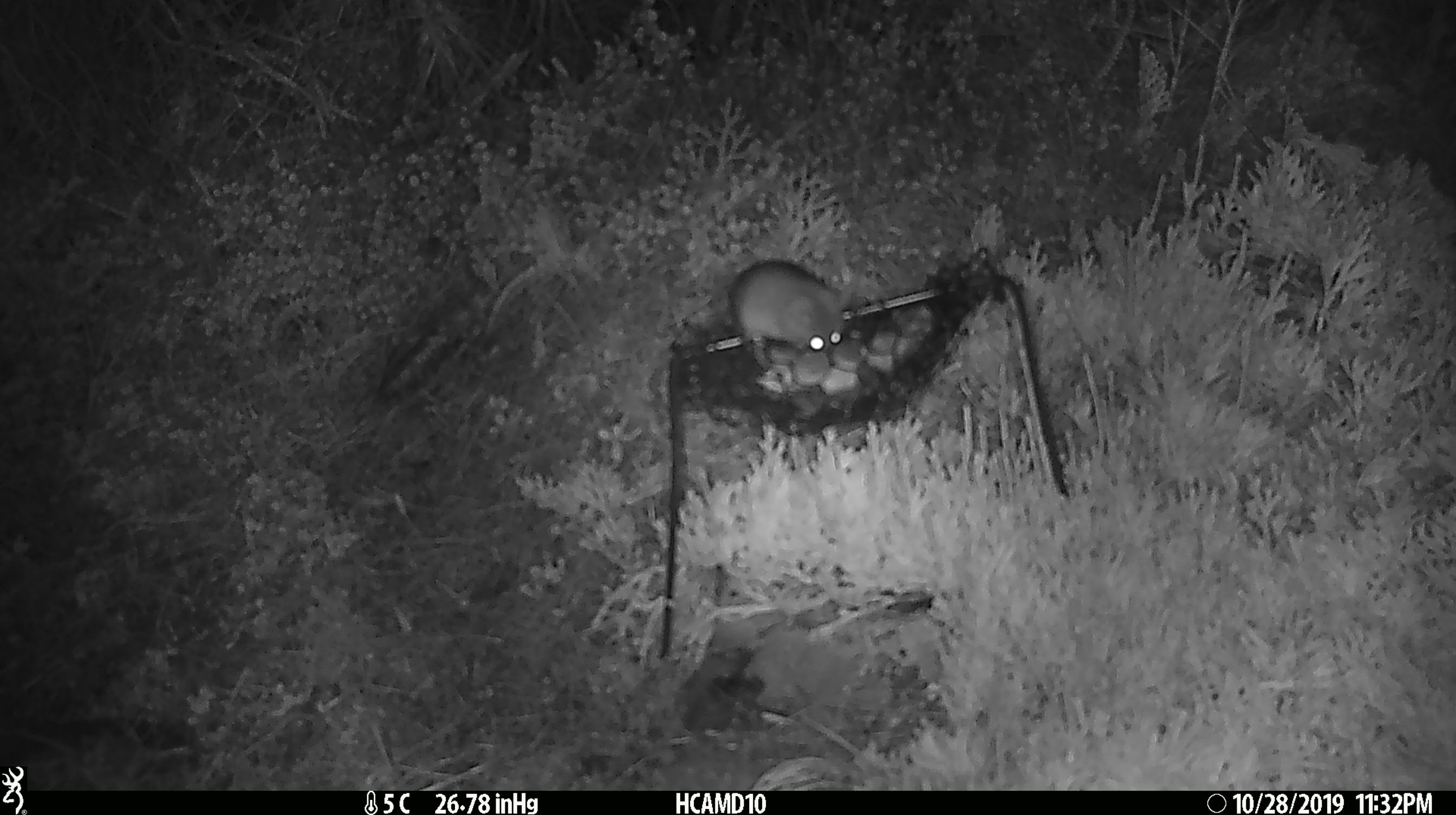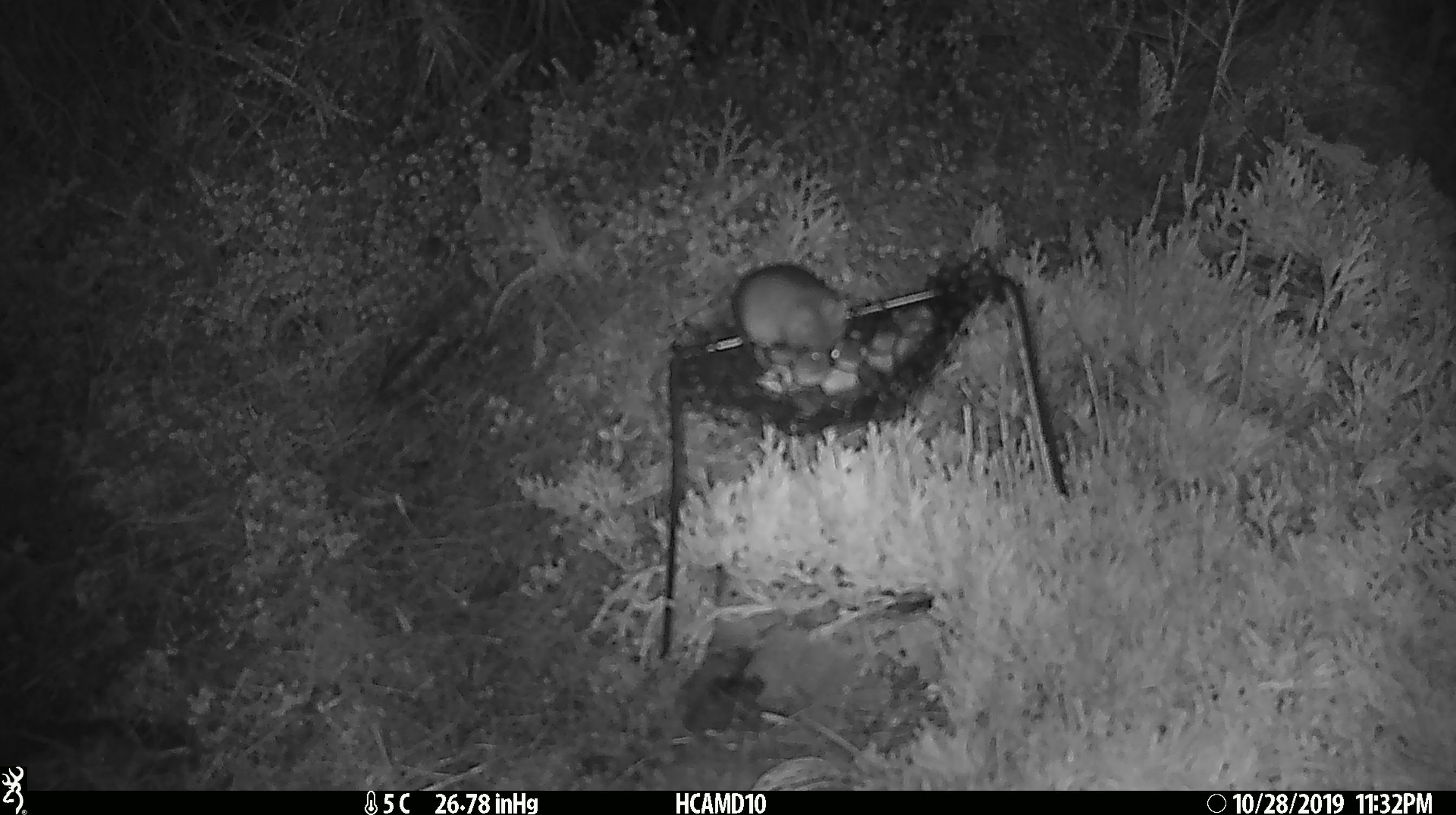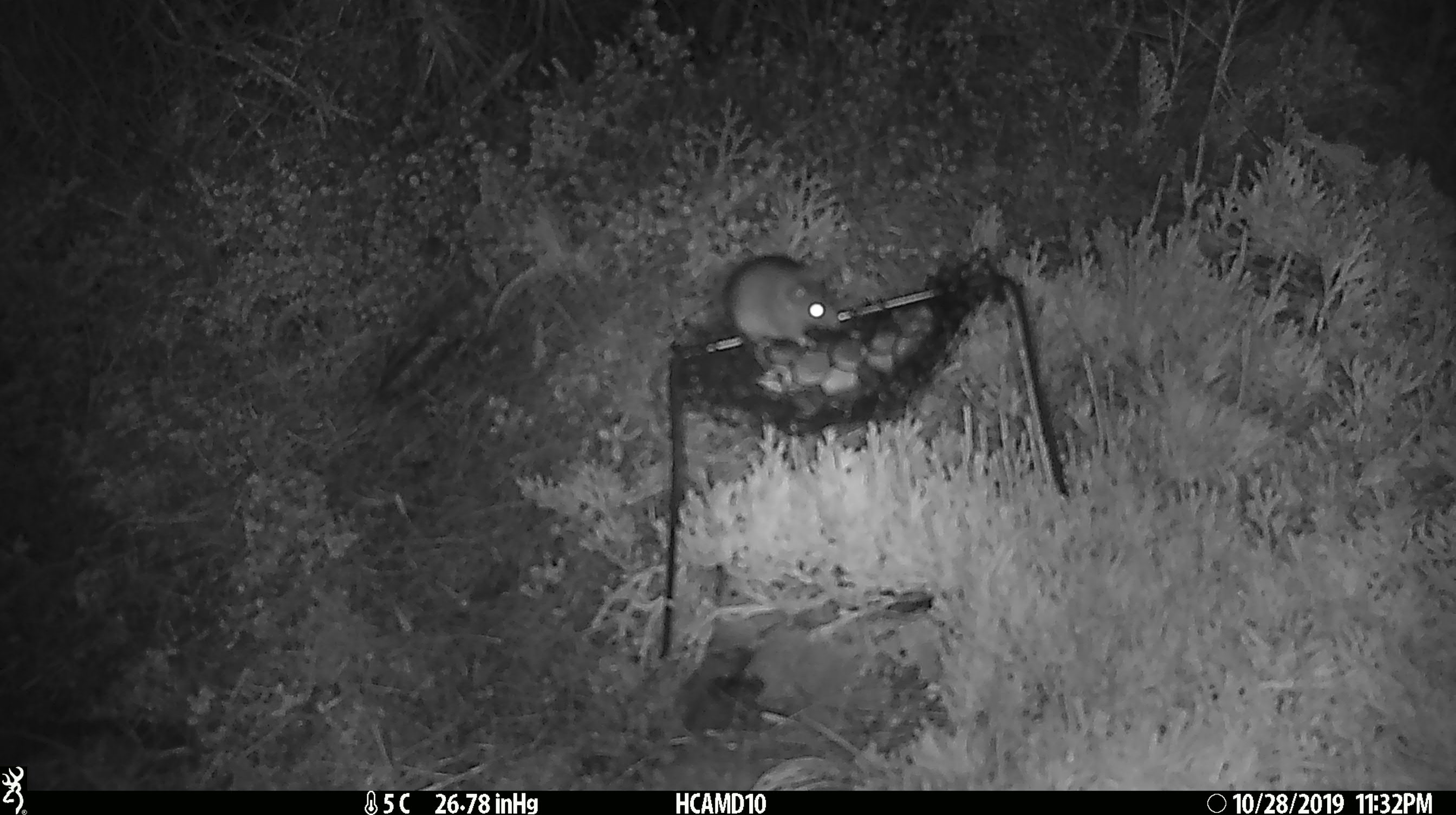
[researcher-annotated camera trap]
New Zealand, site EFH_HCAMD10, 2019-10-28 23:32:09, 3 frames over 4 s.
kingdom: Animalia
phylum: Chordata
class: Mammalia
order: Rodentia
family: Muridae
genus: Mus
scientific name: Mus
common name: mouse